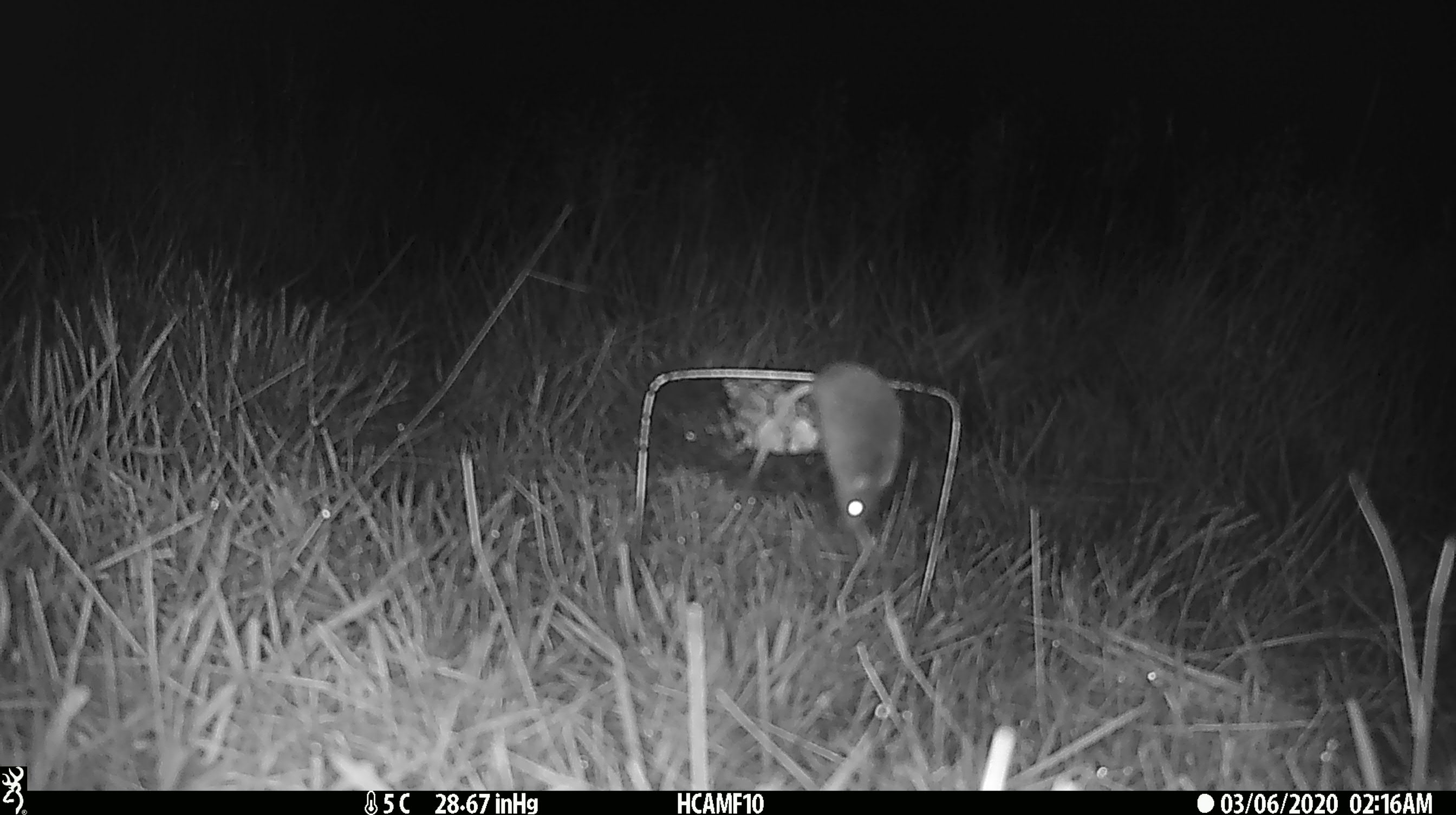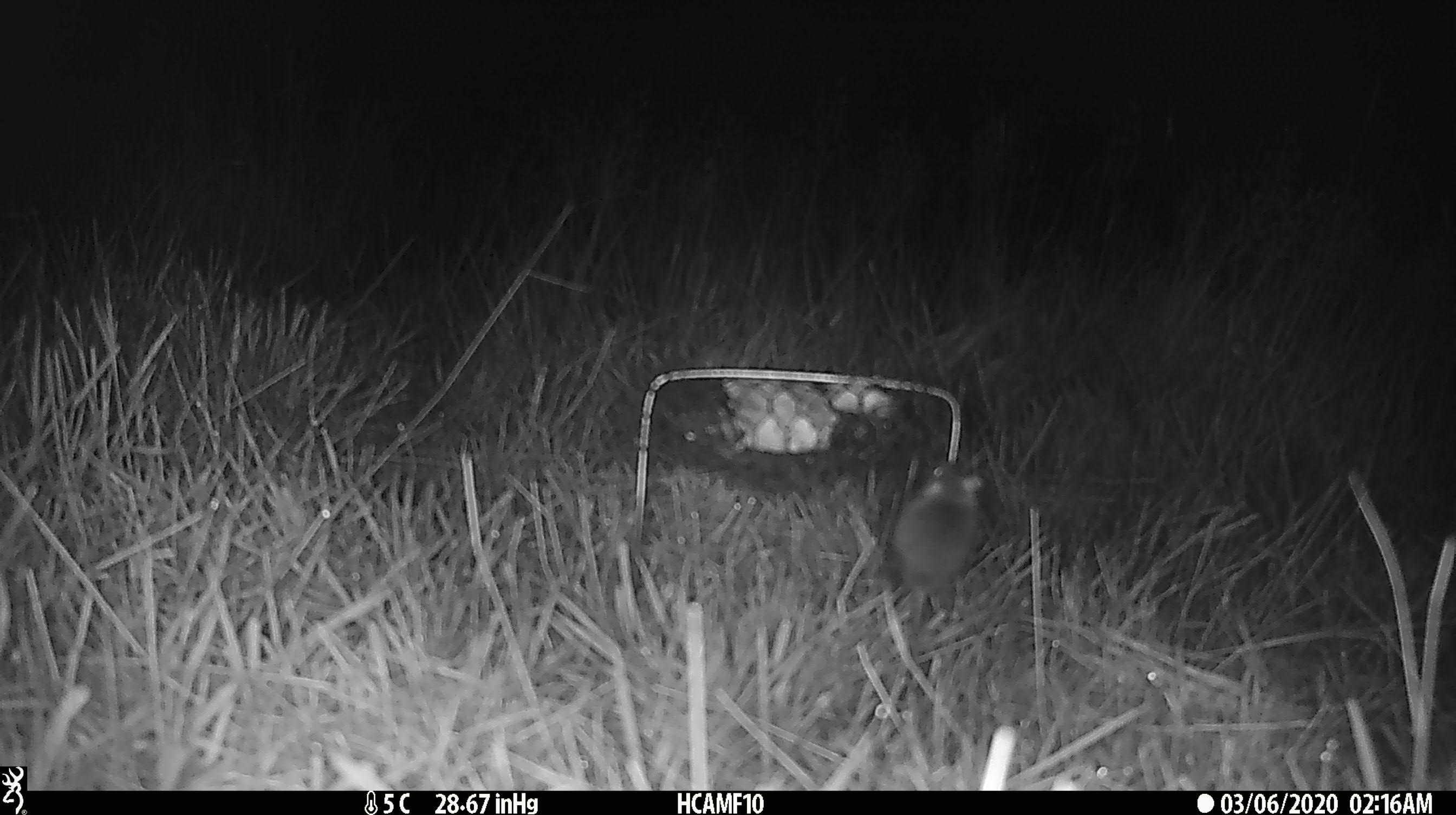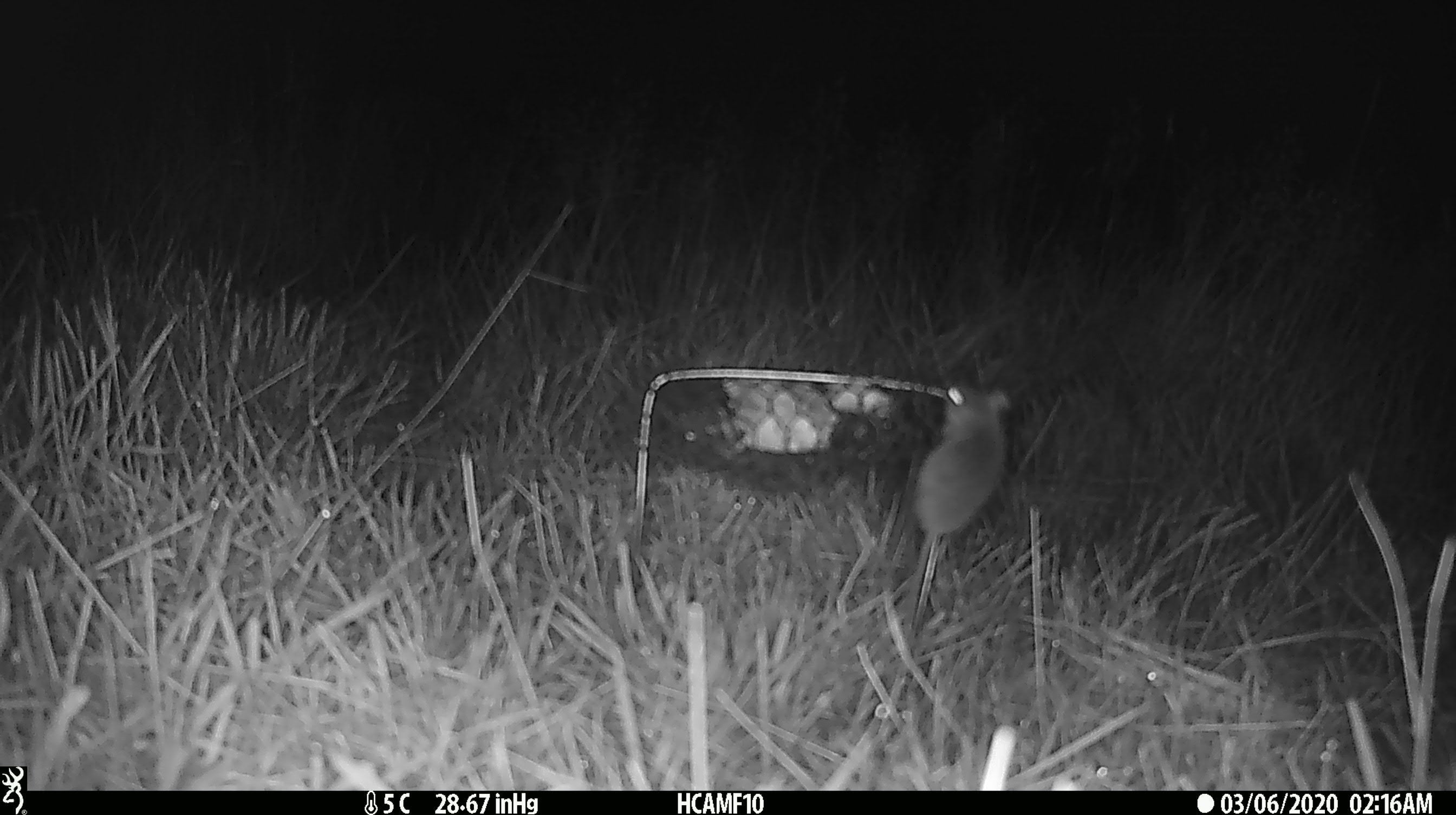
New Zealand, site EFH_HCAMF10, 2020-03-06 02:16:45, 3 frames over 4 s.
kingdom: Animalia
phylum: Chordata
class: Mammalia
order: Rodentia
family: Muridae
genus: Mus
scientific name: Mus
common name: mouse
Mouse (Mus).